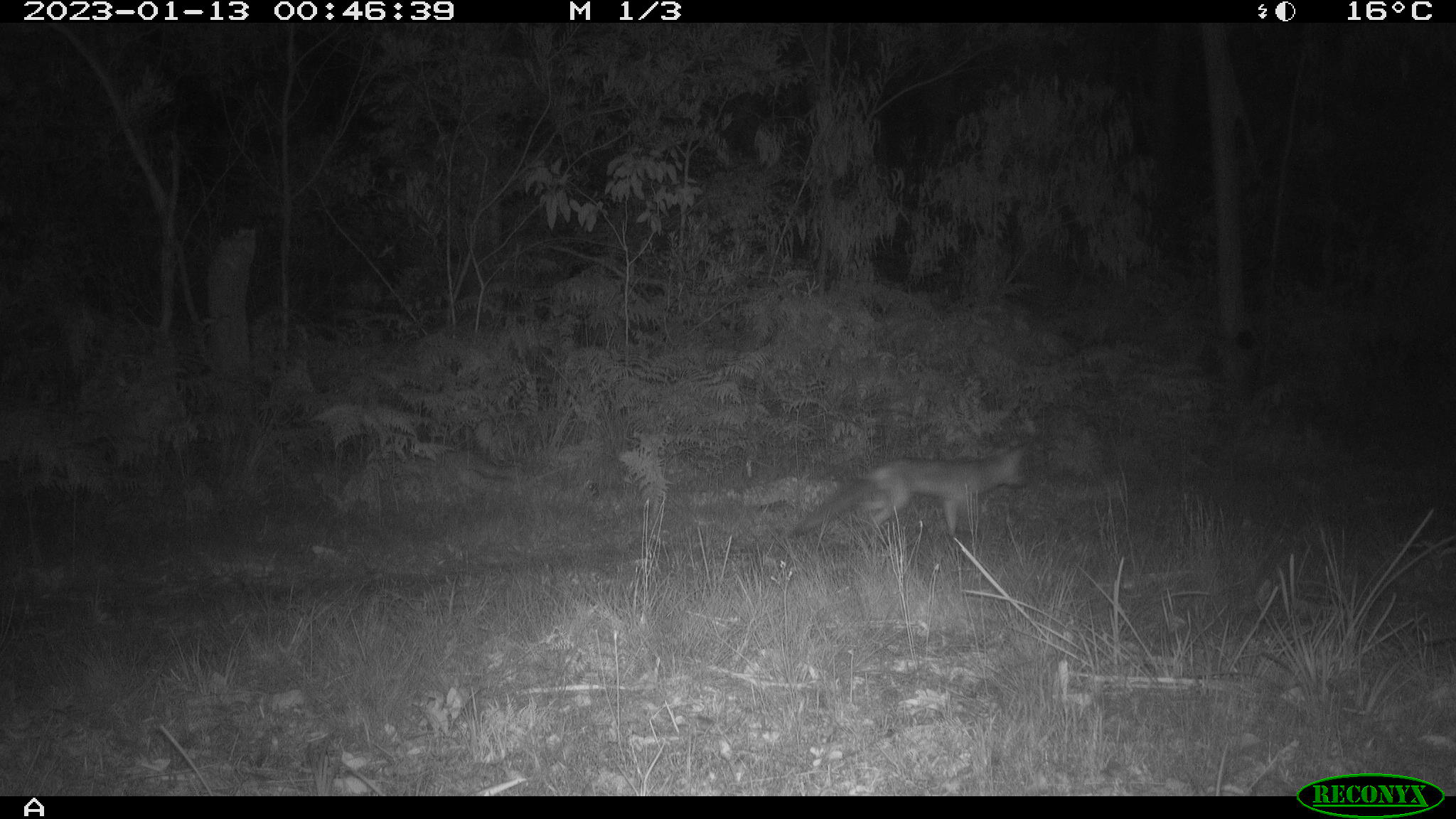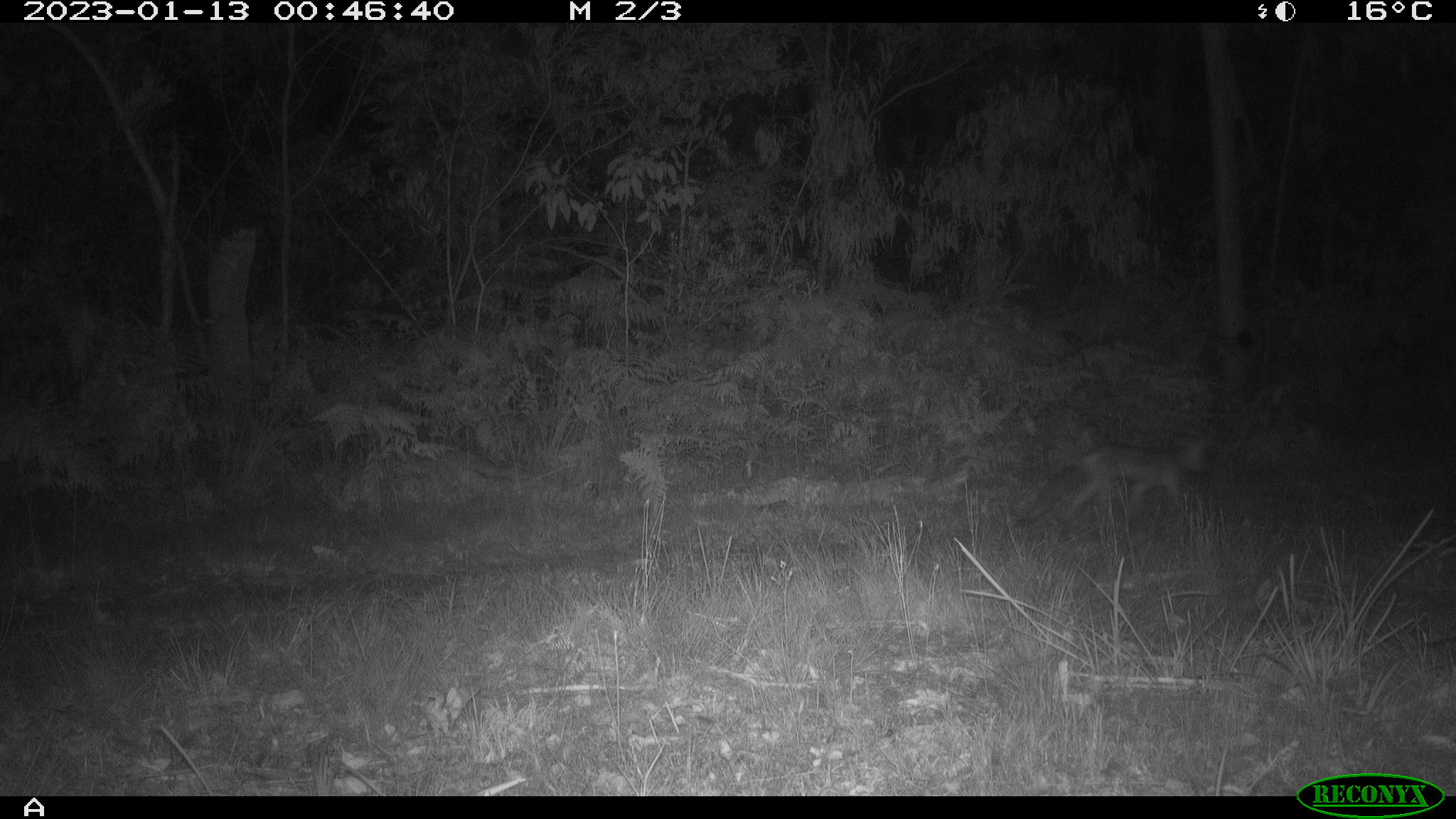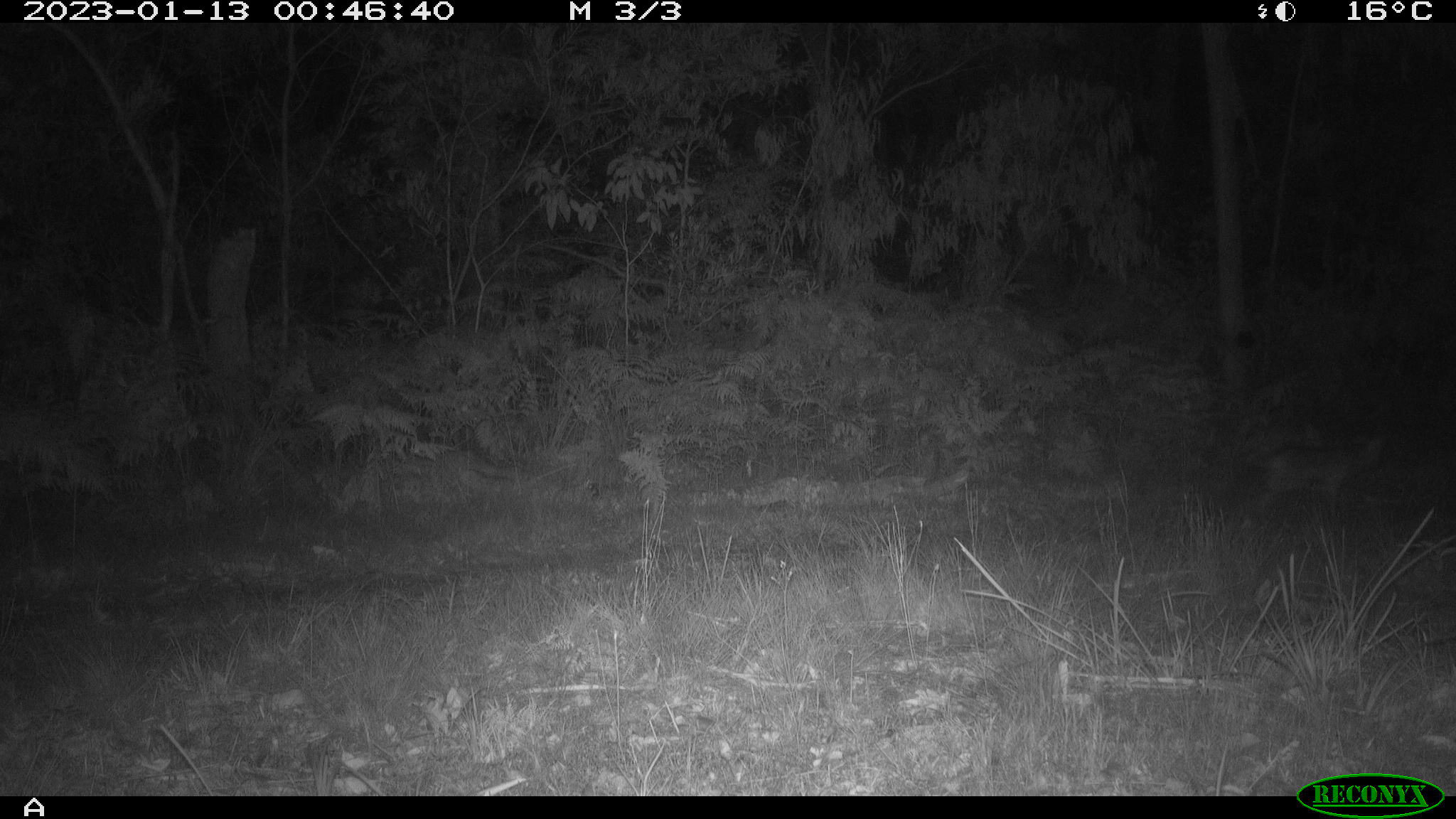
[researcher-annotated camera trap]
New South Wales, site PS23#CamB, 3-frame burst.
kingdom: Animalia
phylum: Chordata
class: Mammalia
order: Carnivora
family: Canidae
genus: Vulpes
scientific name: Vulpes vulpes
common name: red fox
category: fox